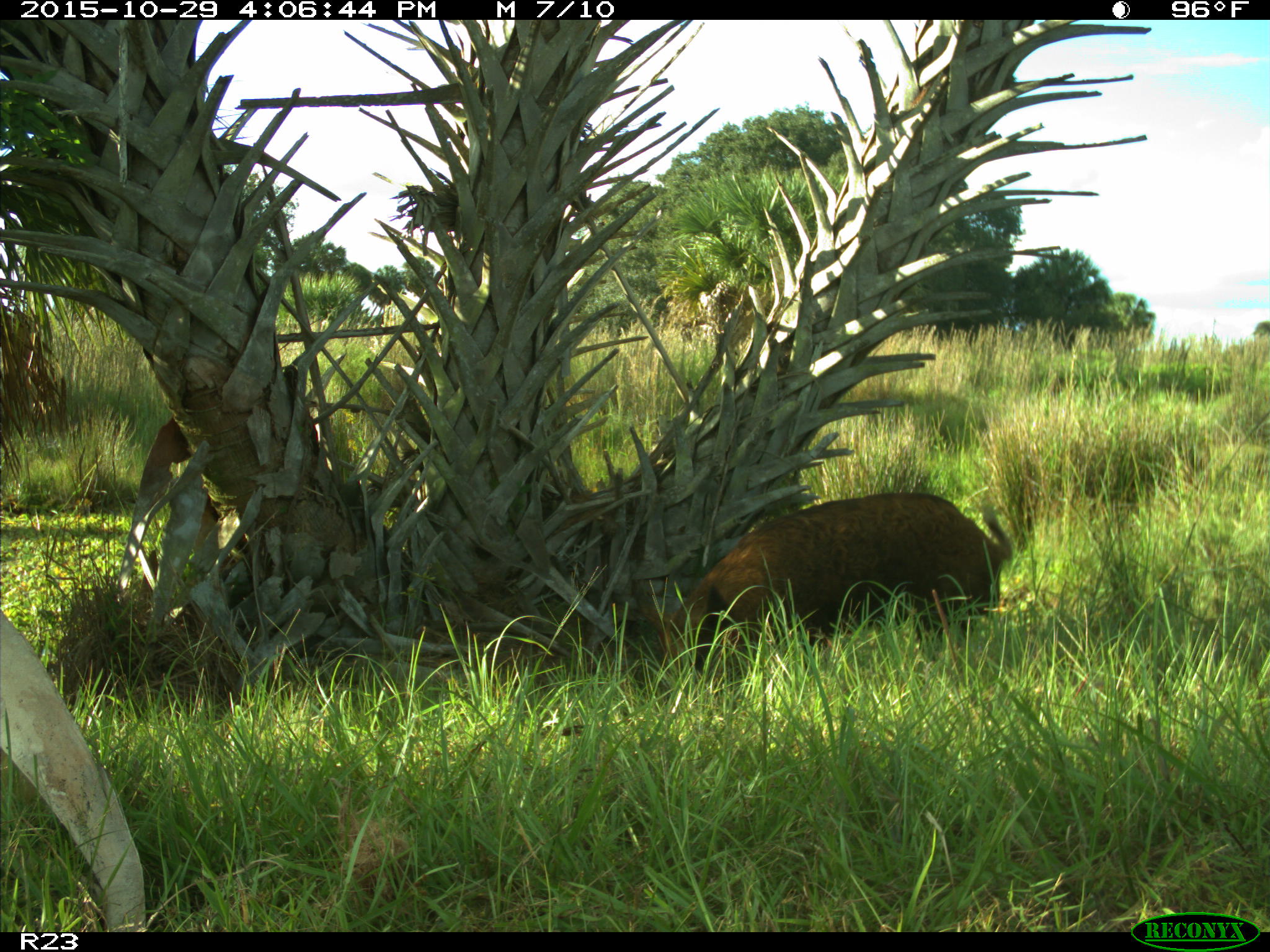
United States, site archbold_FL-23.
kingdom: Animalia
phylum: Chordata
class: Mammalia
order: Artiodactyla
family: Suidae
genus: Sus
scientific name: Sus scrofa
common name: wild boar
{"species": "Sus scrofa (wild boar)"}